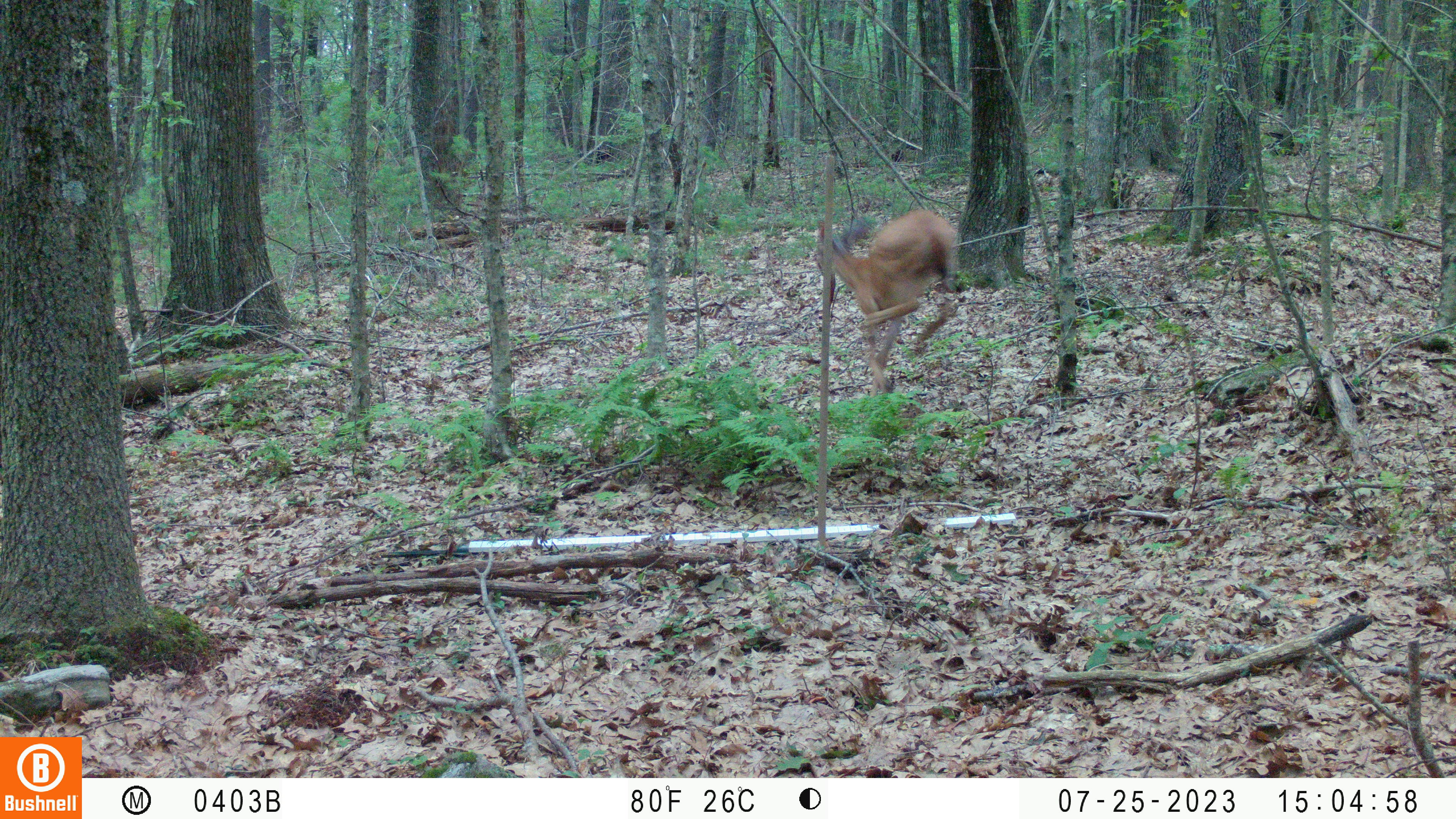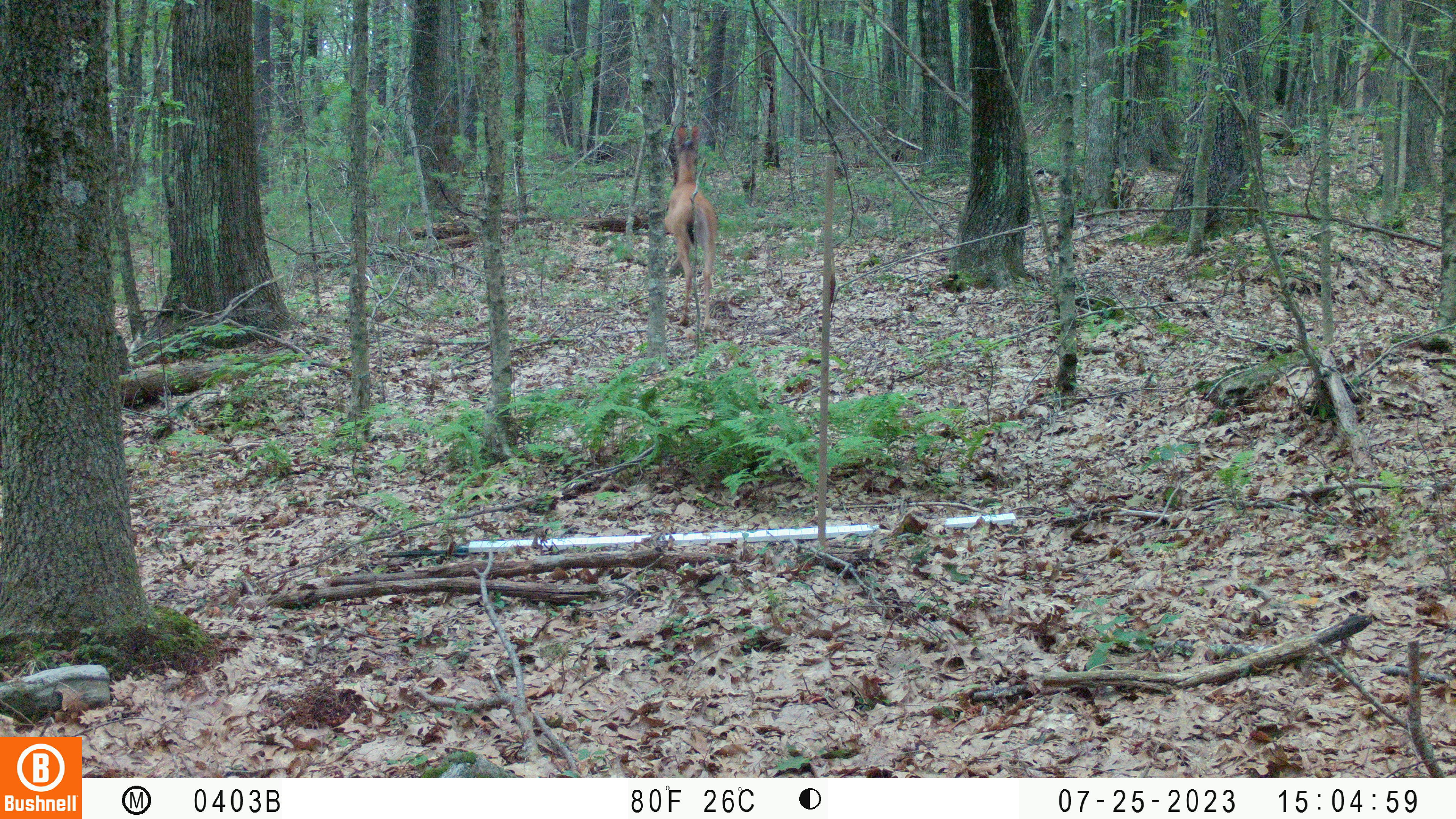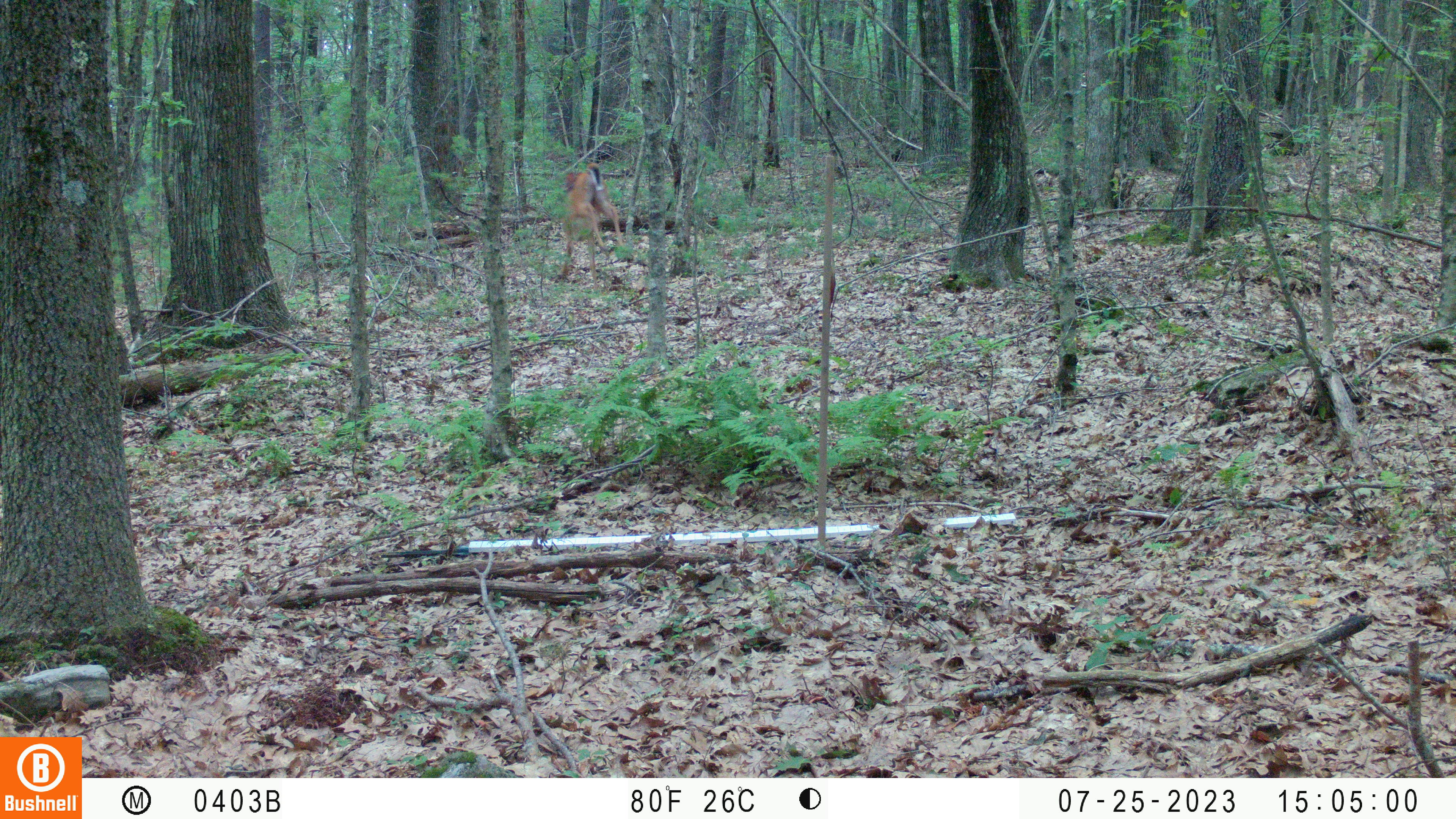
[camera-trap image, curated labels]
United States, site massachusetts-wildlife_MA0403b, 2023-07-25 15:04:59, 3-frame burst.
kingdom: Animalia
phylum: Chordata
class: Mammalia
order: Artiodactyla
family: Cervidae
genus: Odocoileus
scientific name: Odocoileus virginianus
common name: white-tailed deer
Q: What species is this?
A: White-tailed deer (Odocoileus virginianus).